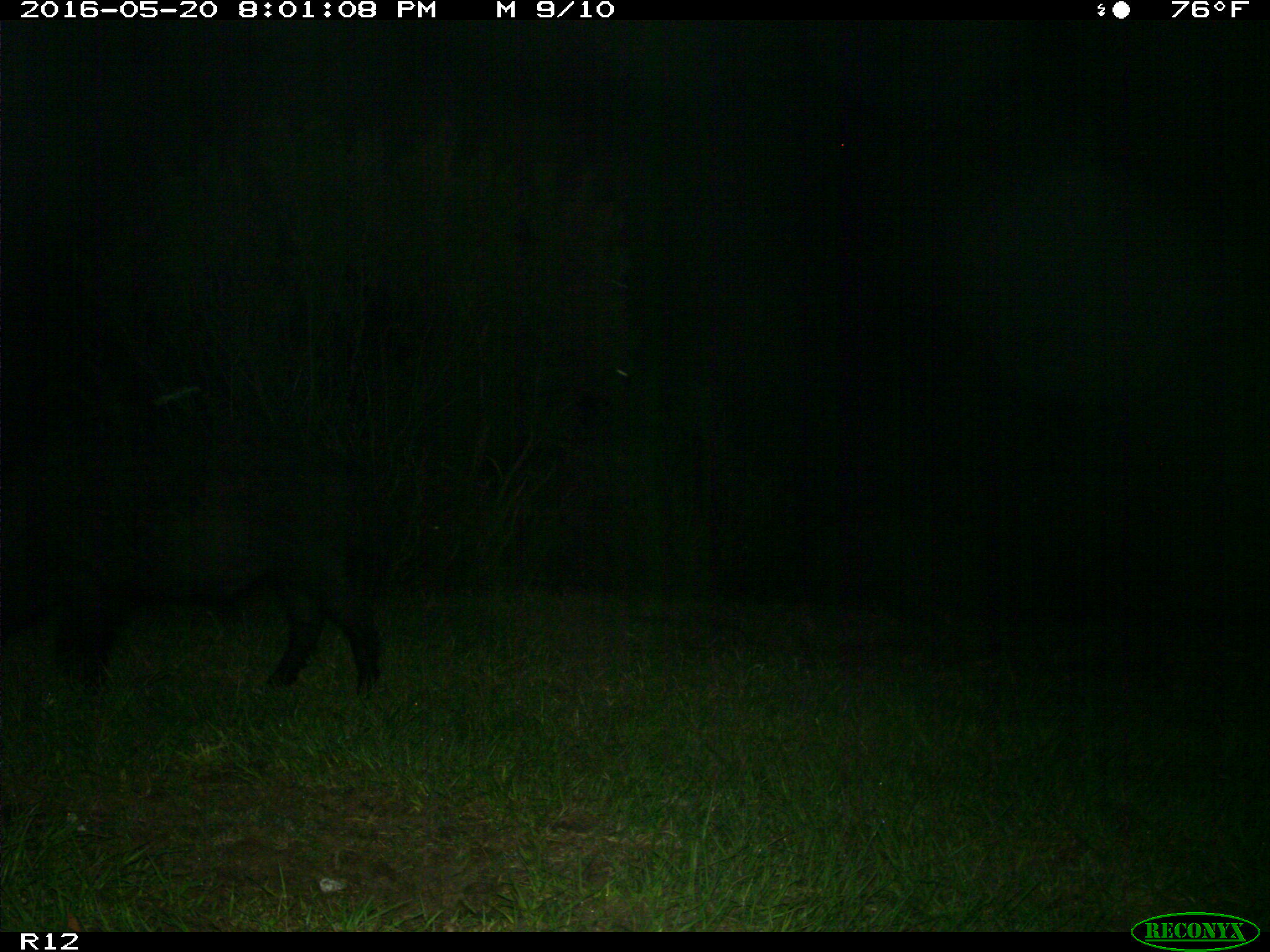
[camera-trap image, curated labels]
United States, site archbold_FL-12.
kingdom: Animalia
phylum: Chordata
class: Mammalia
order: Artiodactyla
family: Suidae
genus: Sus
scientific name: Sus scrofa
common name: wild boar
Sus scrofa (wild boar).